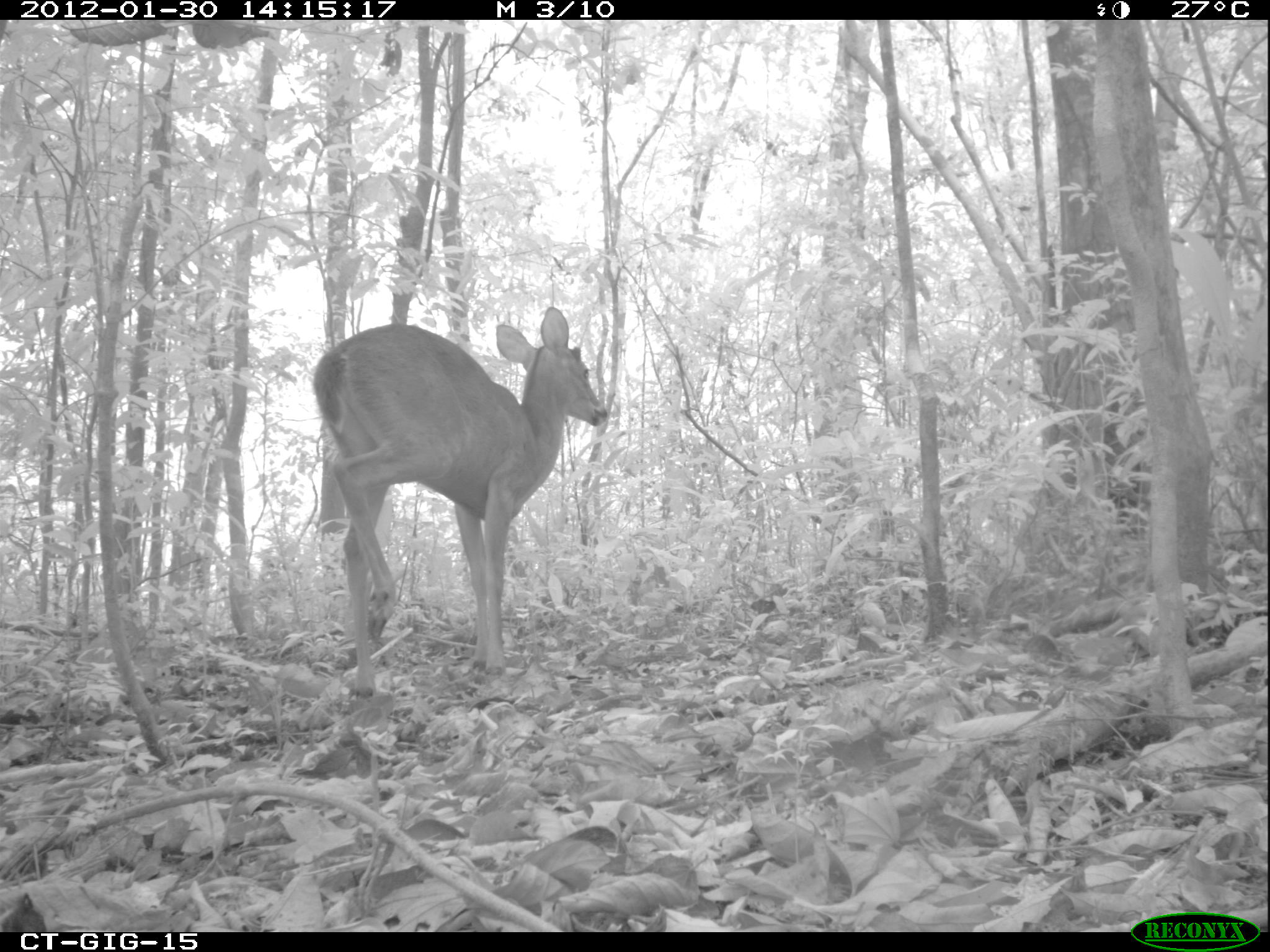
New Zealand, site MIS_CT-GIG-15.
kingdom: Animalia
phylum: Chordata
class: Mammalia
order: Artiodactyla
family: Cervidae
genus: Odocoileus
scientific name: Odocoileus virginianus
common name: white-tailed deer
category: white tailed deer